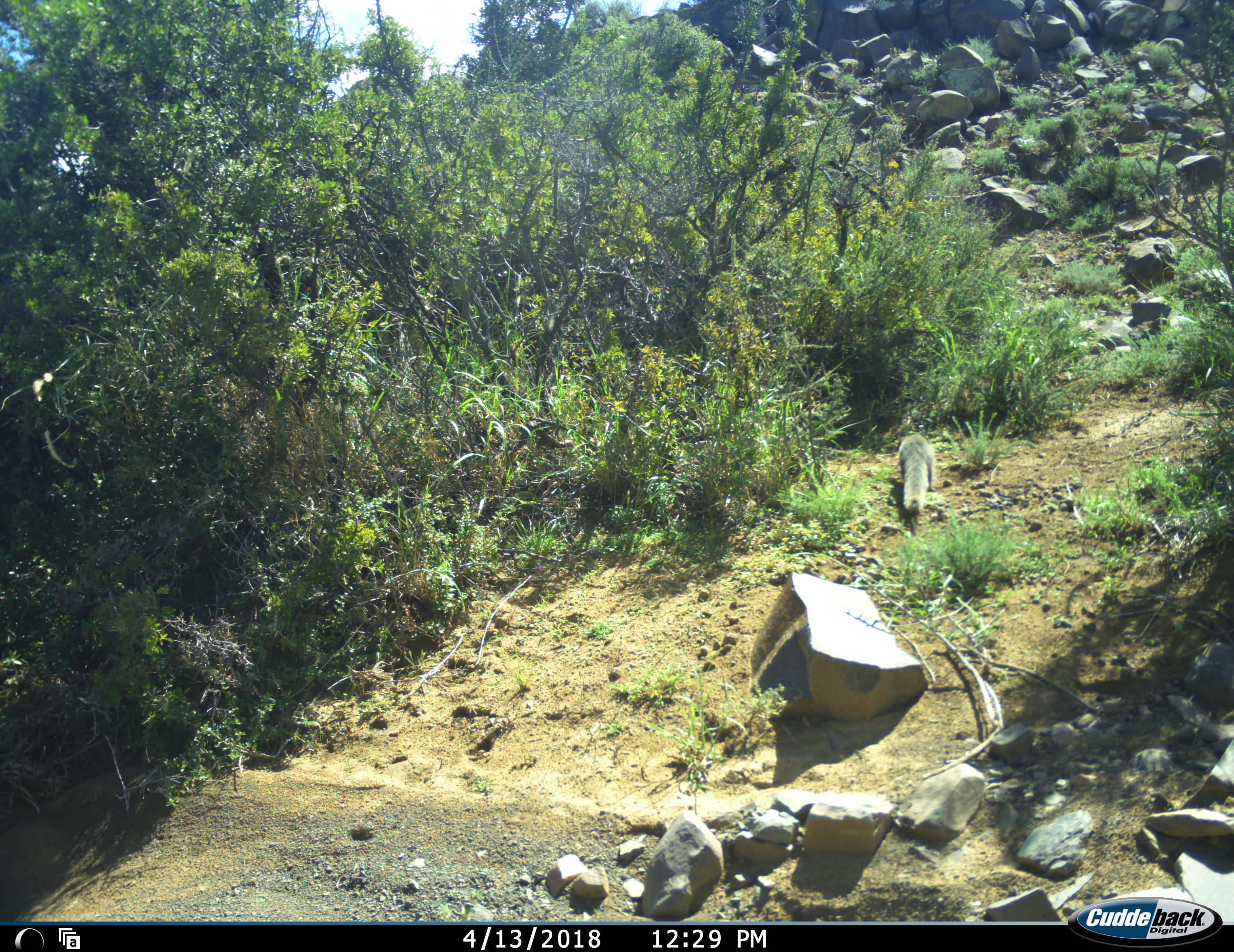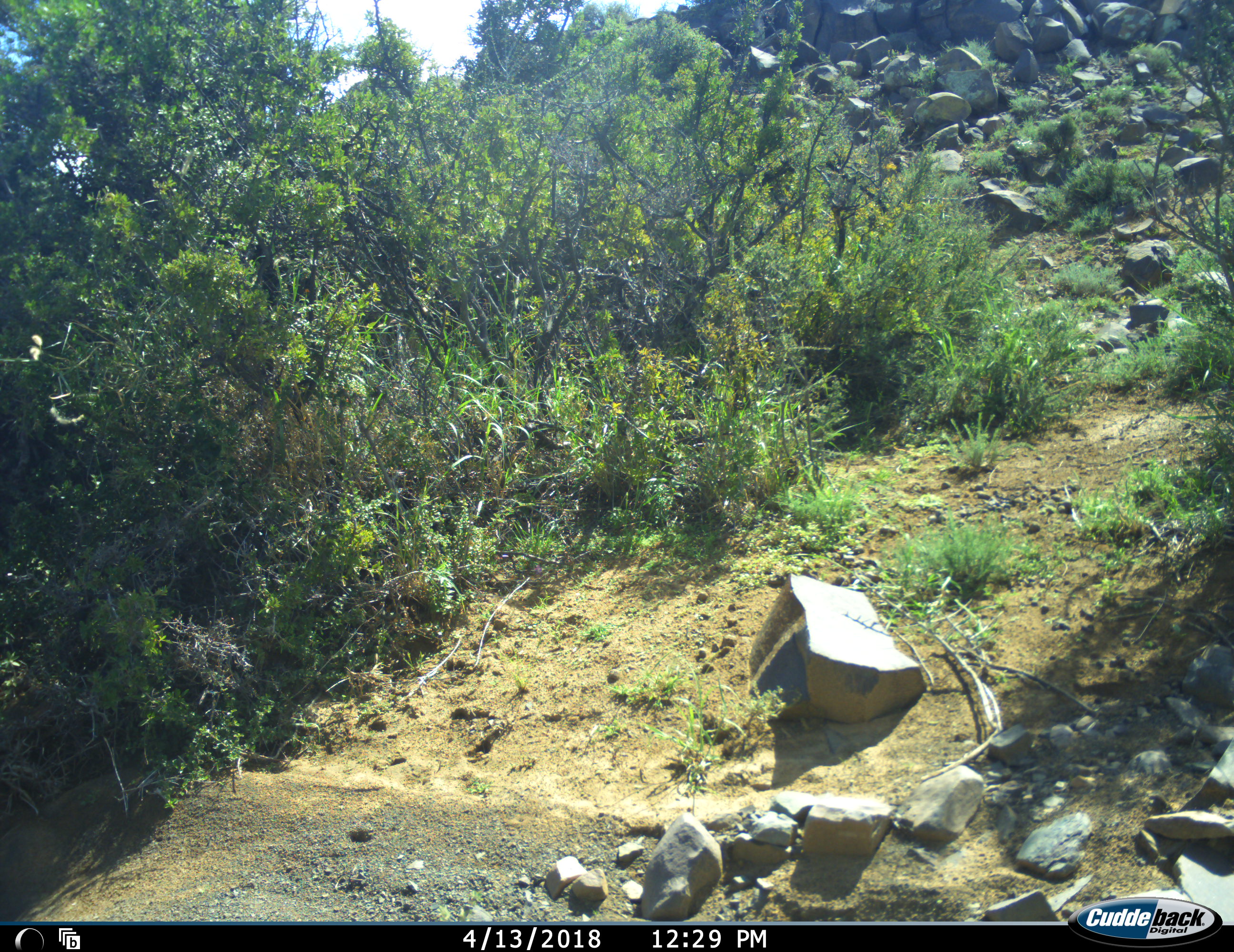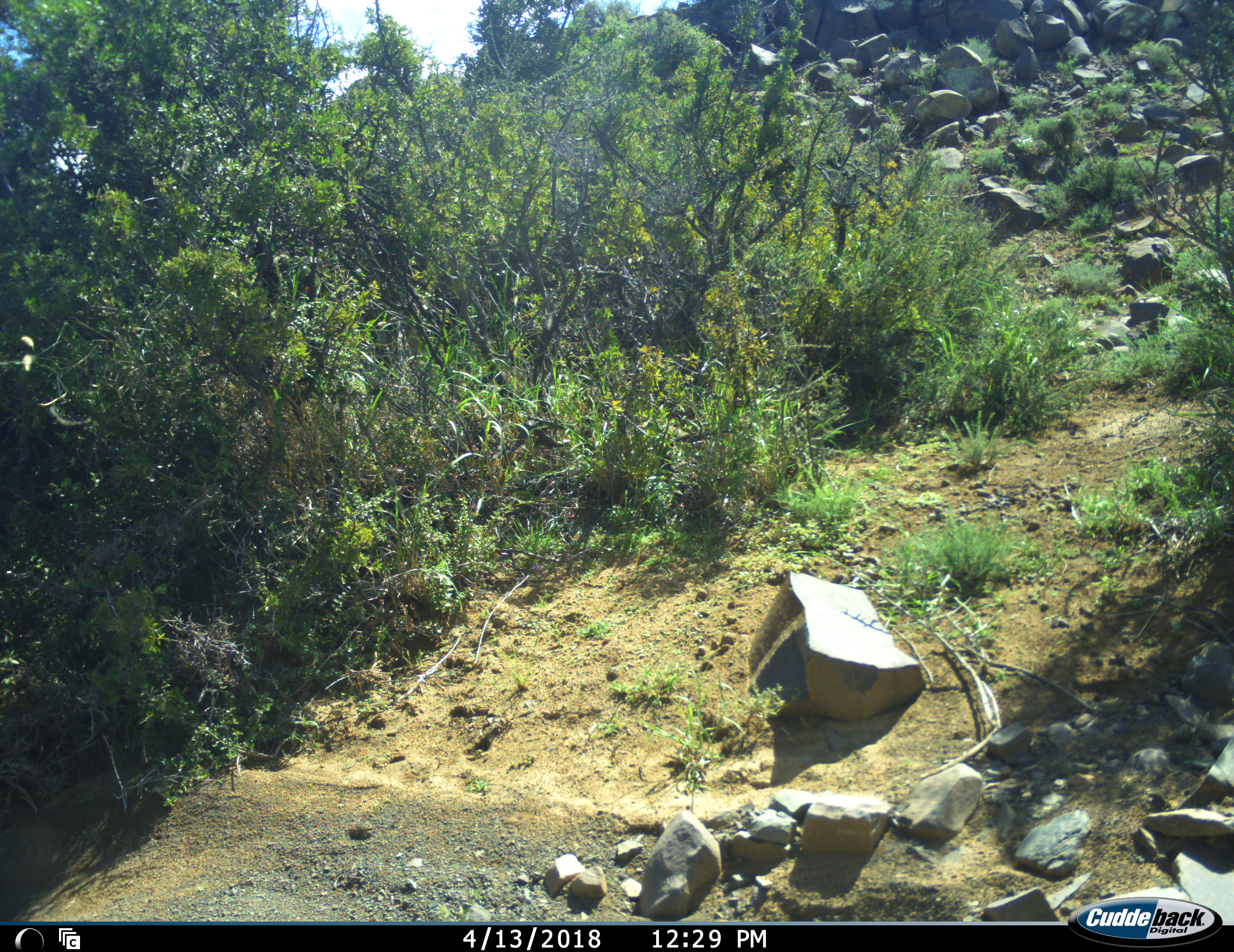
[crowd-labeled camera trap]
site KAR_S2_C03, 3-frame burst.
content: unidentified animal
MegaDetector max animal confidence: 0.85